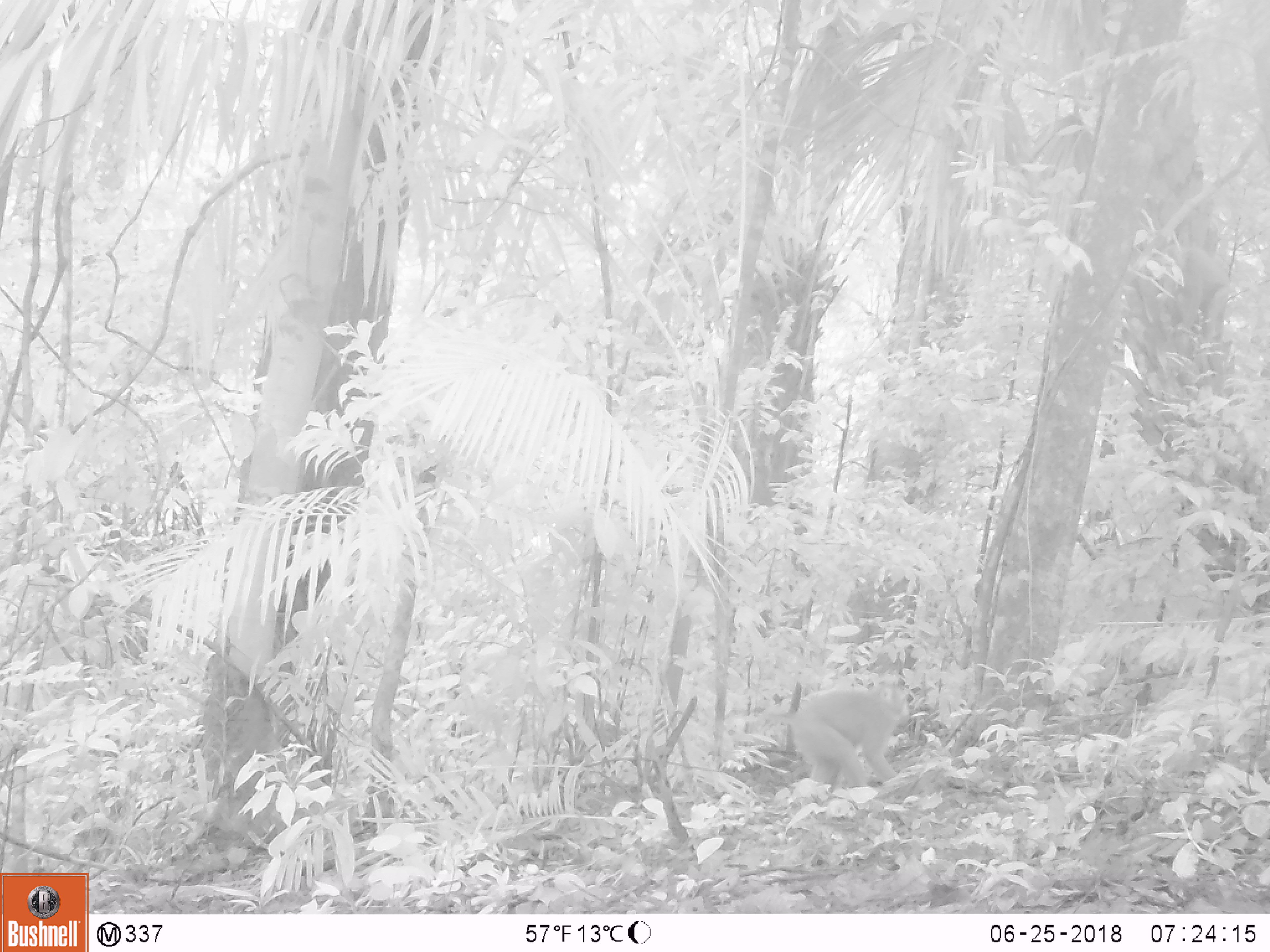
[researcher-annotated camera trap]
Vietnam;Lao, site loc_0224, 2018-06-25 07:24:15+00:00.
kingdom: Animalia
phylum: Chordata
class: Mammalia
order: Primates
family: Cercopithecidae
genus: Macaca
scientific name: Macaca nemestrina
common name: pig-tailed macaque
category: pig tailed macaque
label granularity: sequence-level